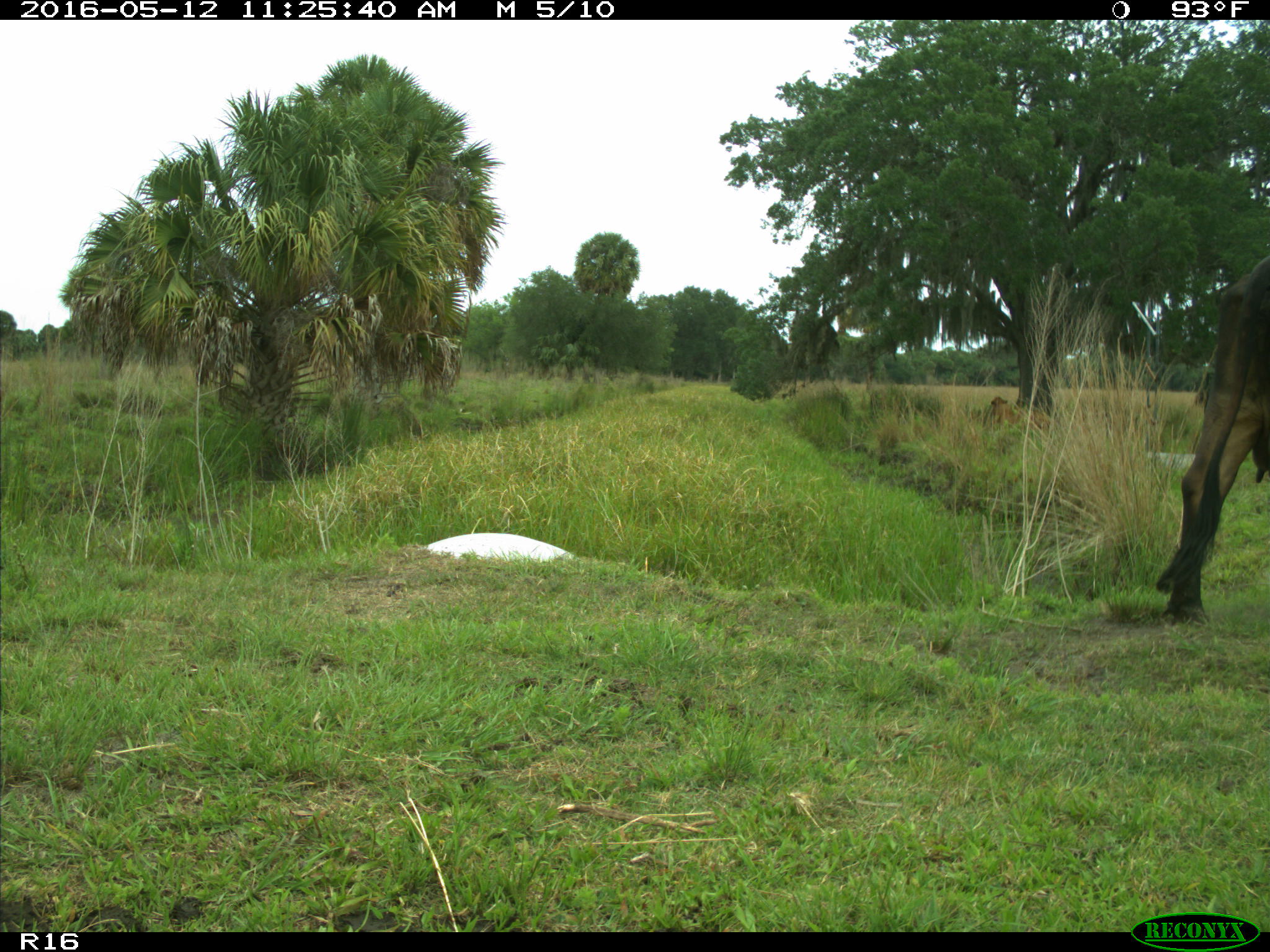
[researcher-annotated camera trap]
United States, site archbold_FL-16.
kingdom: Animalia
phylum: Chordata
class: Mammalia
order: Artiodactyla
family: Bovidae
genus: Bos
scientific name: Bos taurus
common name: domestic cow